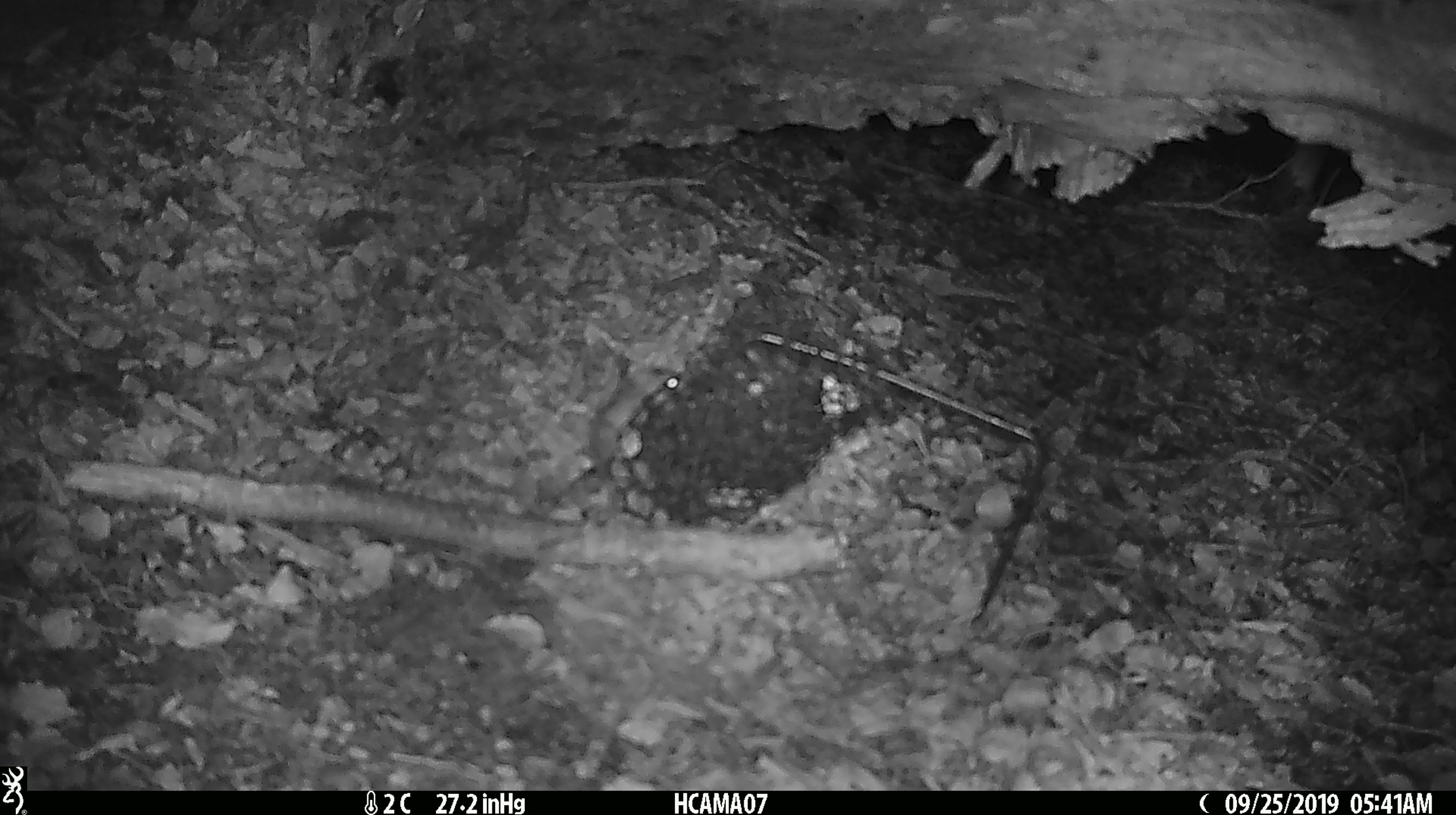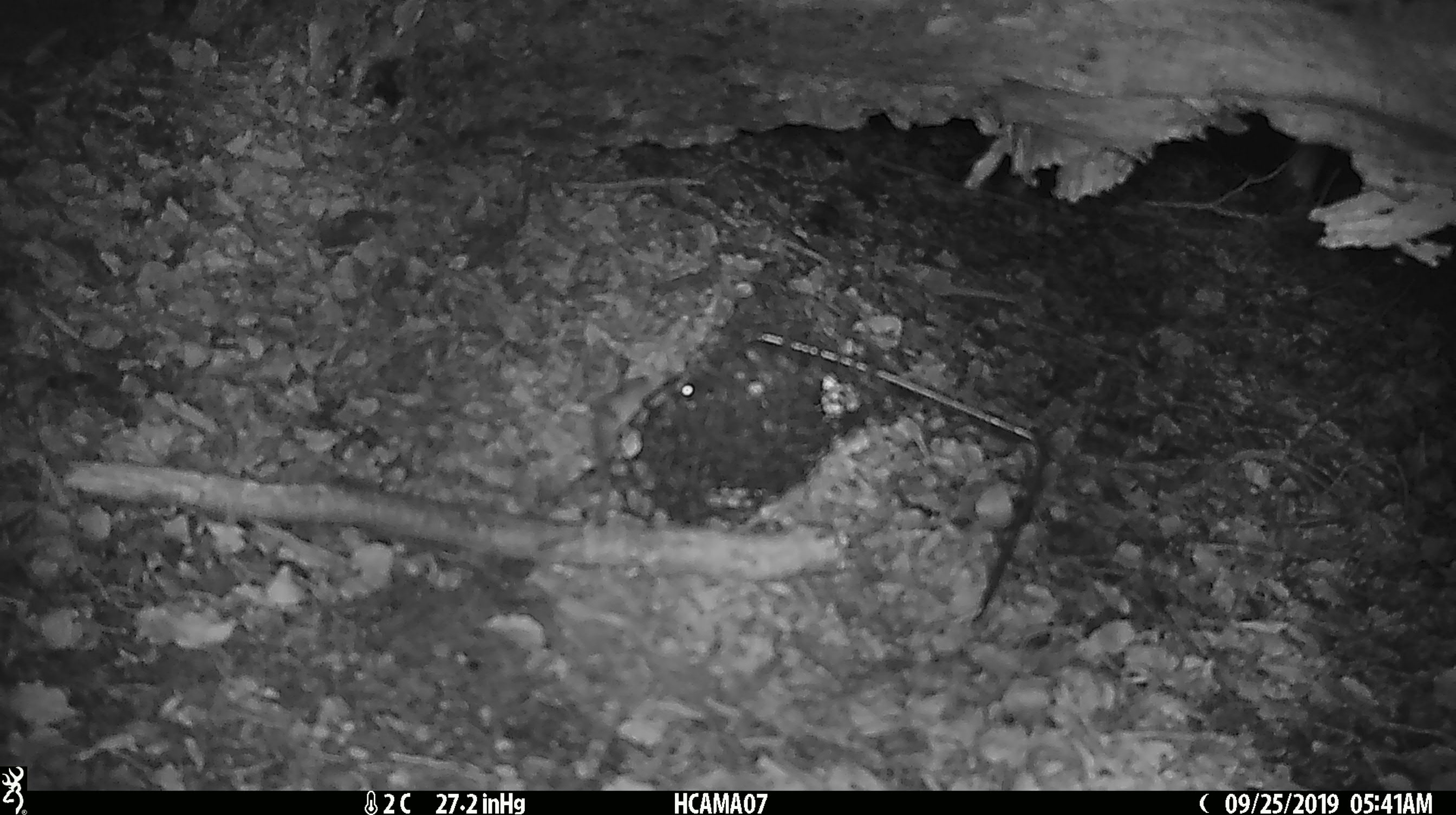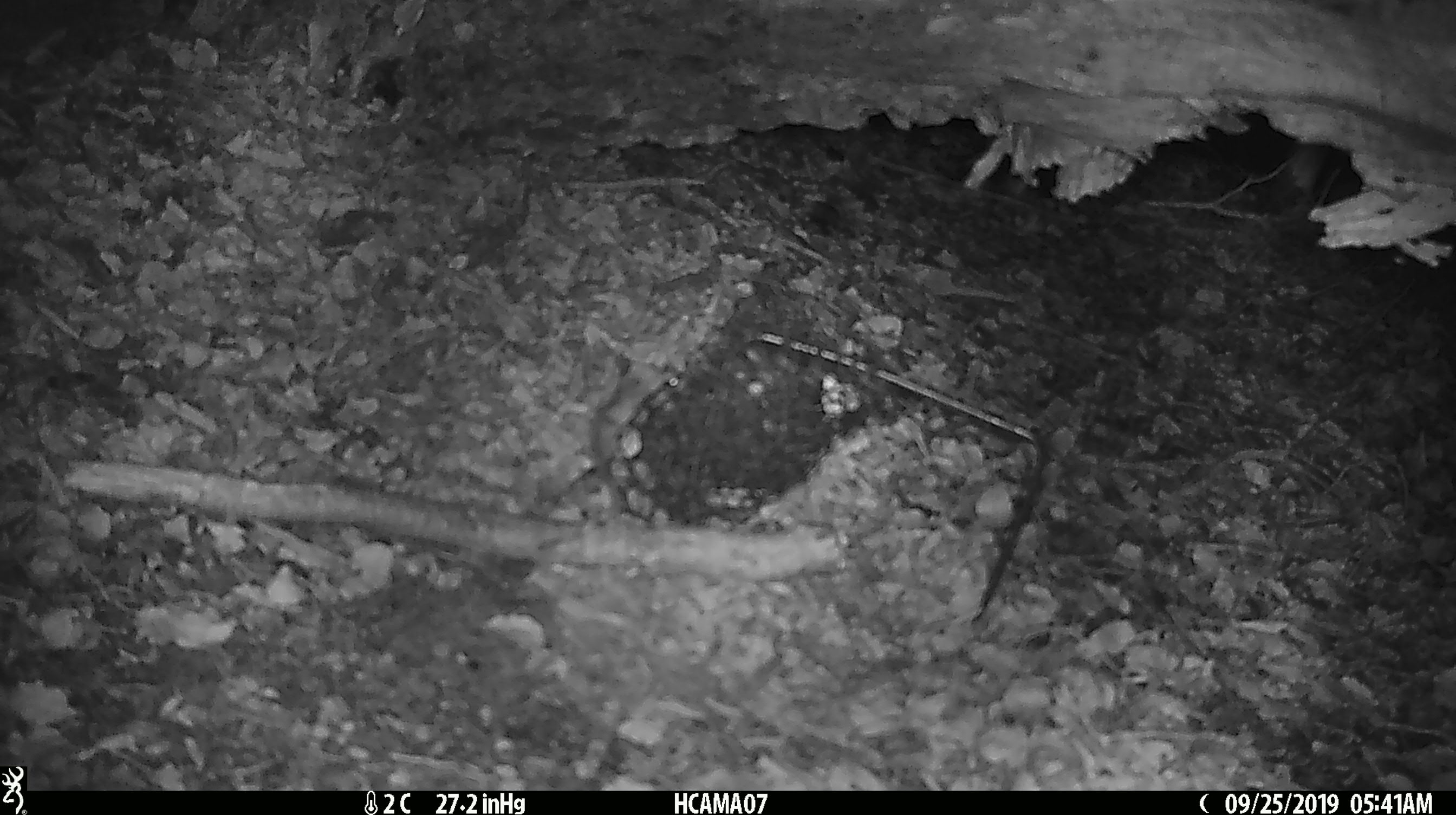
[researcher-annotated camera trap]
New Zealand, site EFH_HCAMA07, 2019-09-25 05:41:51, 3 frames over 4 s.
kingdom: Animalia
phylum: Chordata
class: Mammalia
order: Rodentia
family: Muridae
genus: Mus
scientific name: Mus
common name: mouse